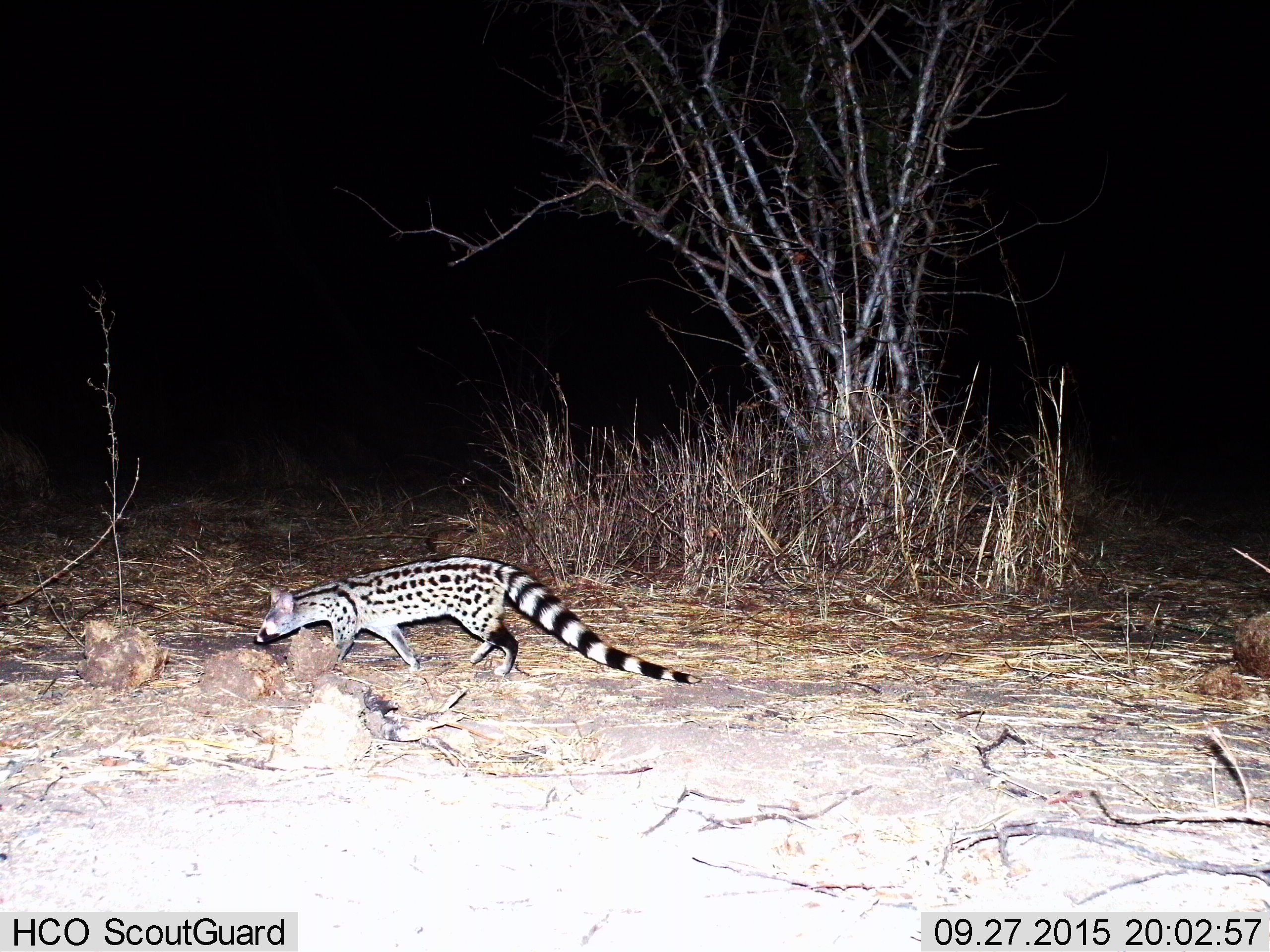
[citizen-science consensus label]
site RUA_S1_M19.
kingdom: Animalia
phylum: Chordata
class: Mammalia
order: Carnivora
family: Viverridae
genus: Genetta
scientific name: Genetta genetta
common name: small-spotted genet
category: genetcommonsmallspotted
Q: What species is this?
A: Genetcommonsmallspotted (small-spotted genet) (Genetta genetta).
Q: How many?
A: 1.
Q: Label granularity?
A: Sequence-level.